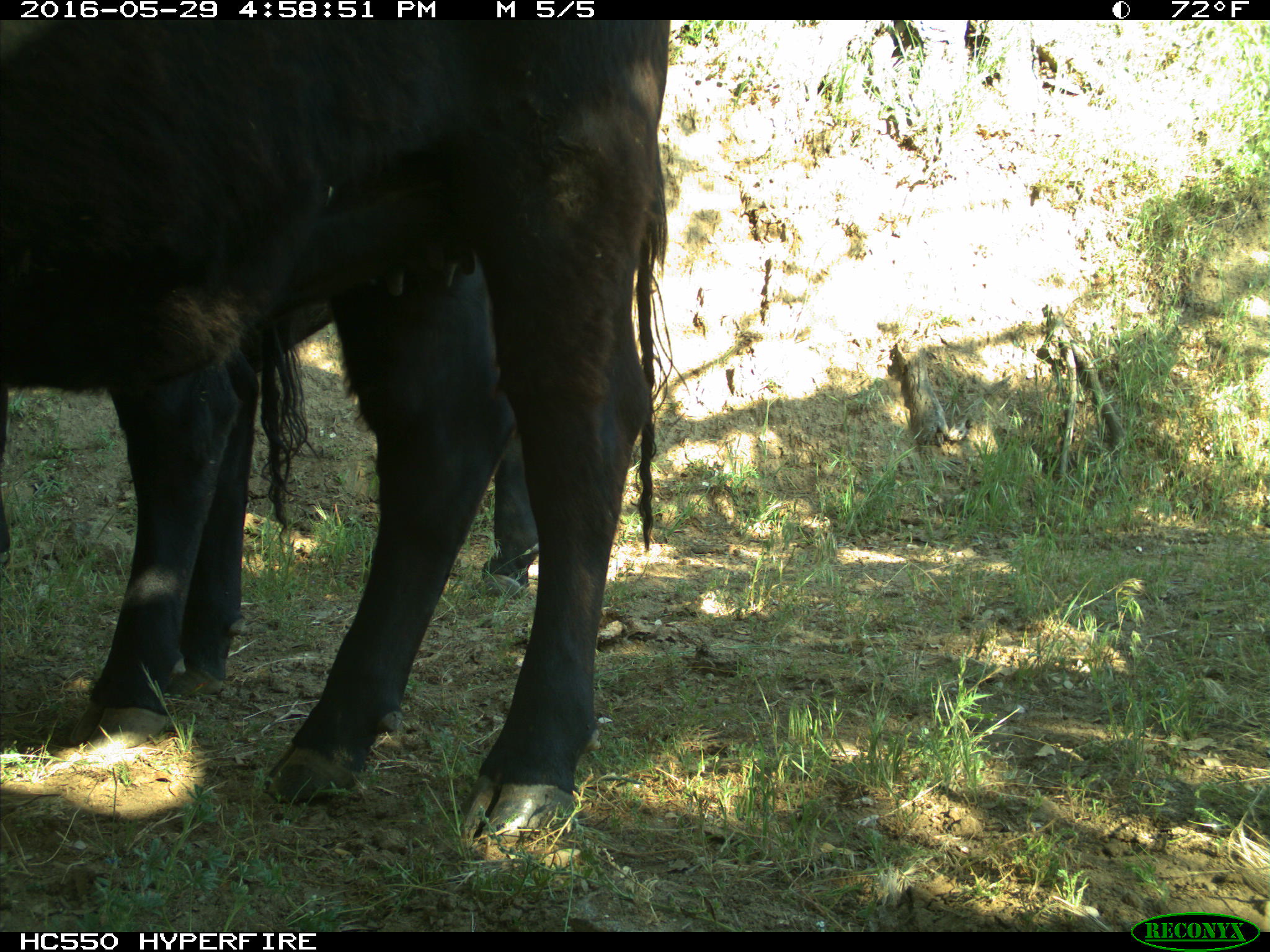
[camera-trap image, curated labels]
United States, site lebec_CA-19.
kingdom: Animalia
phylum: Chordata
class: Mammalia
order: Artiodactyla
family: Bovidae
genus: Bos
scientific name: Bos taurus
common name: domestic cow